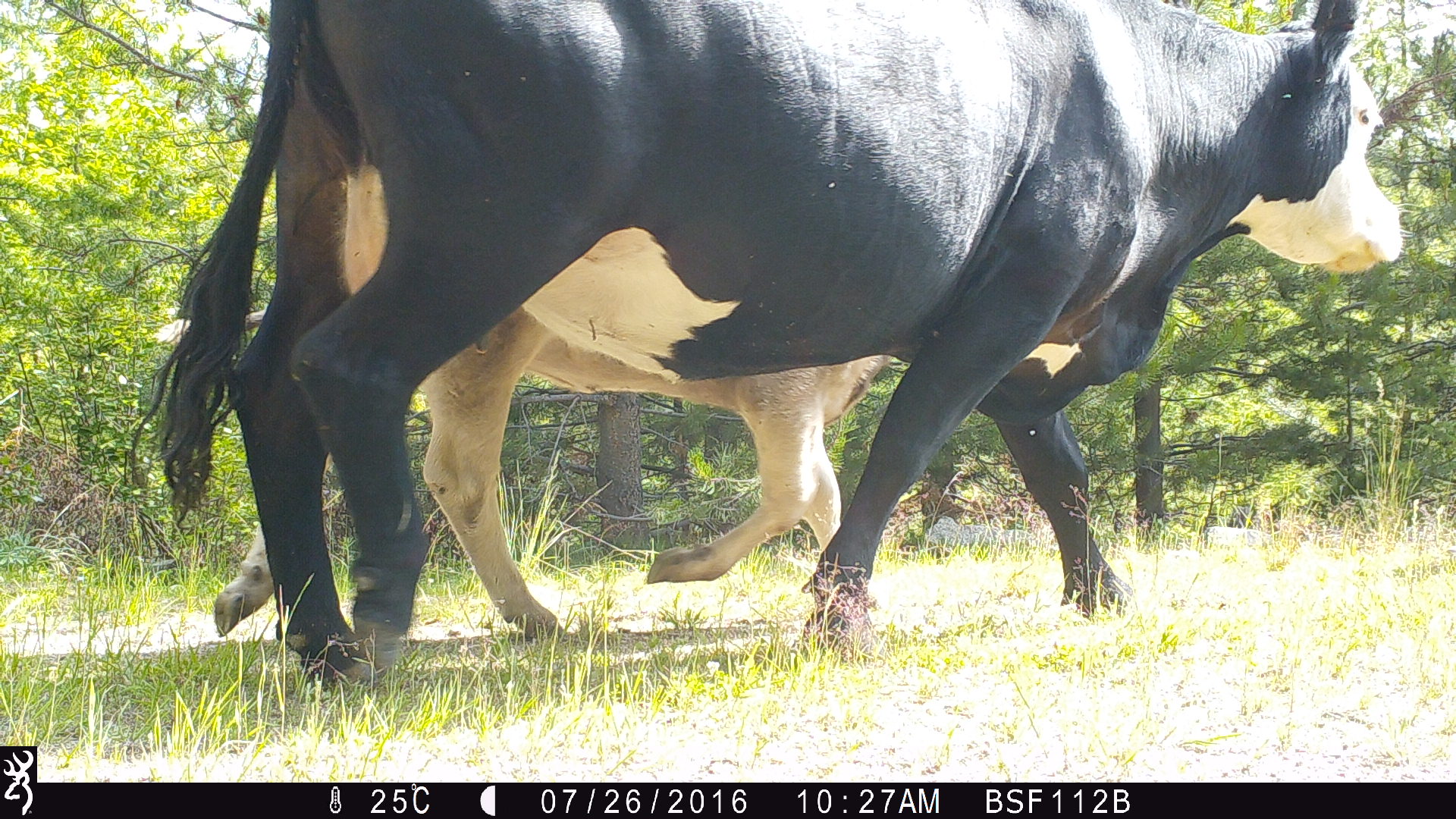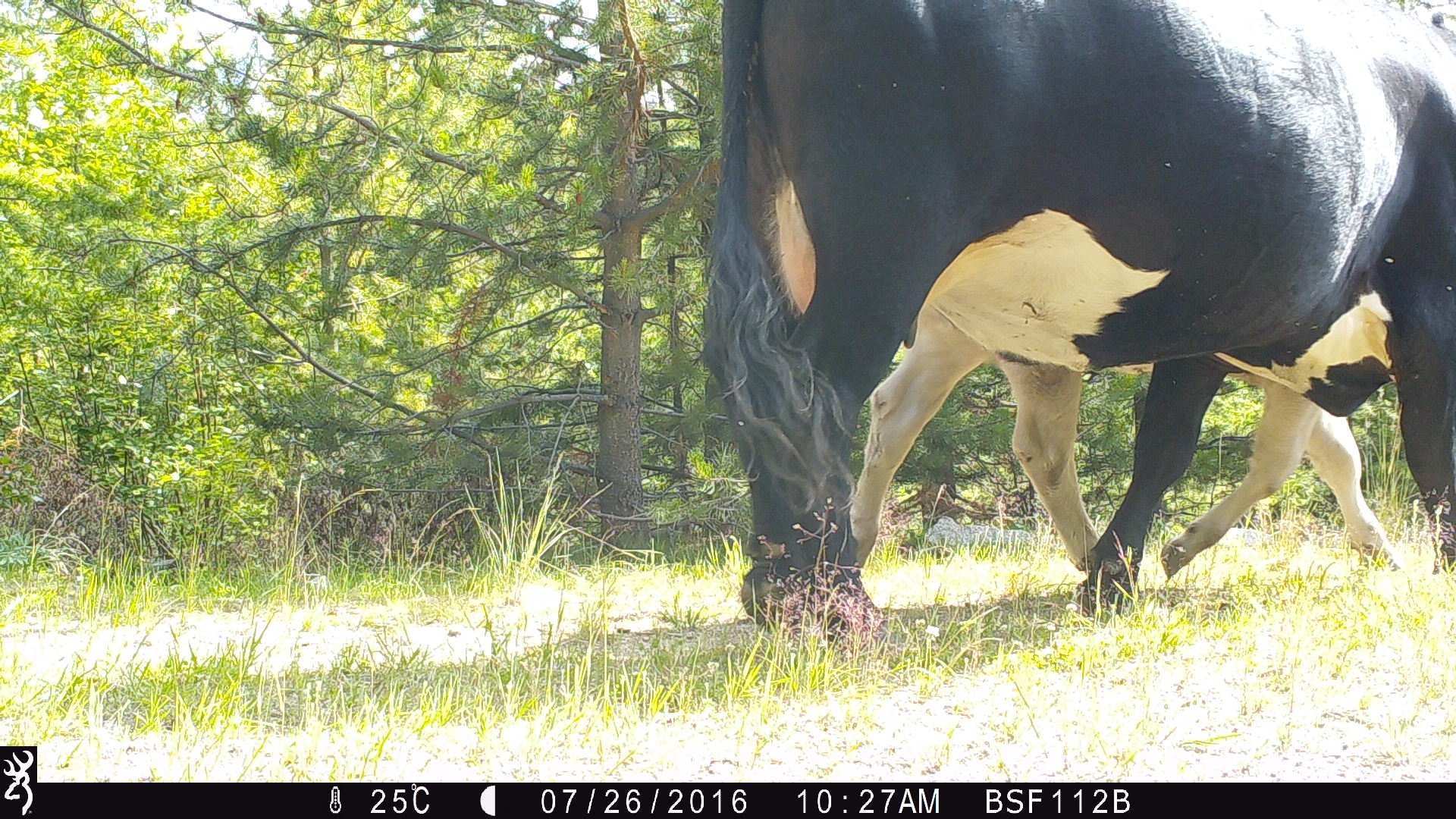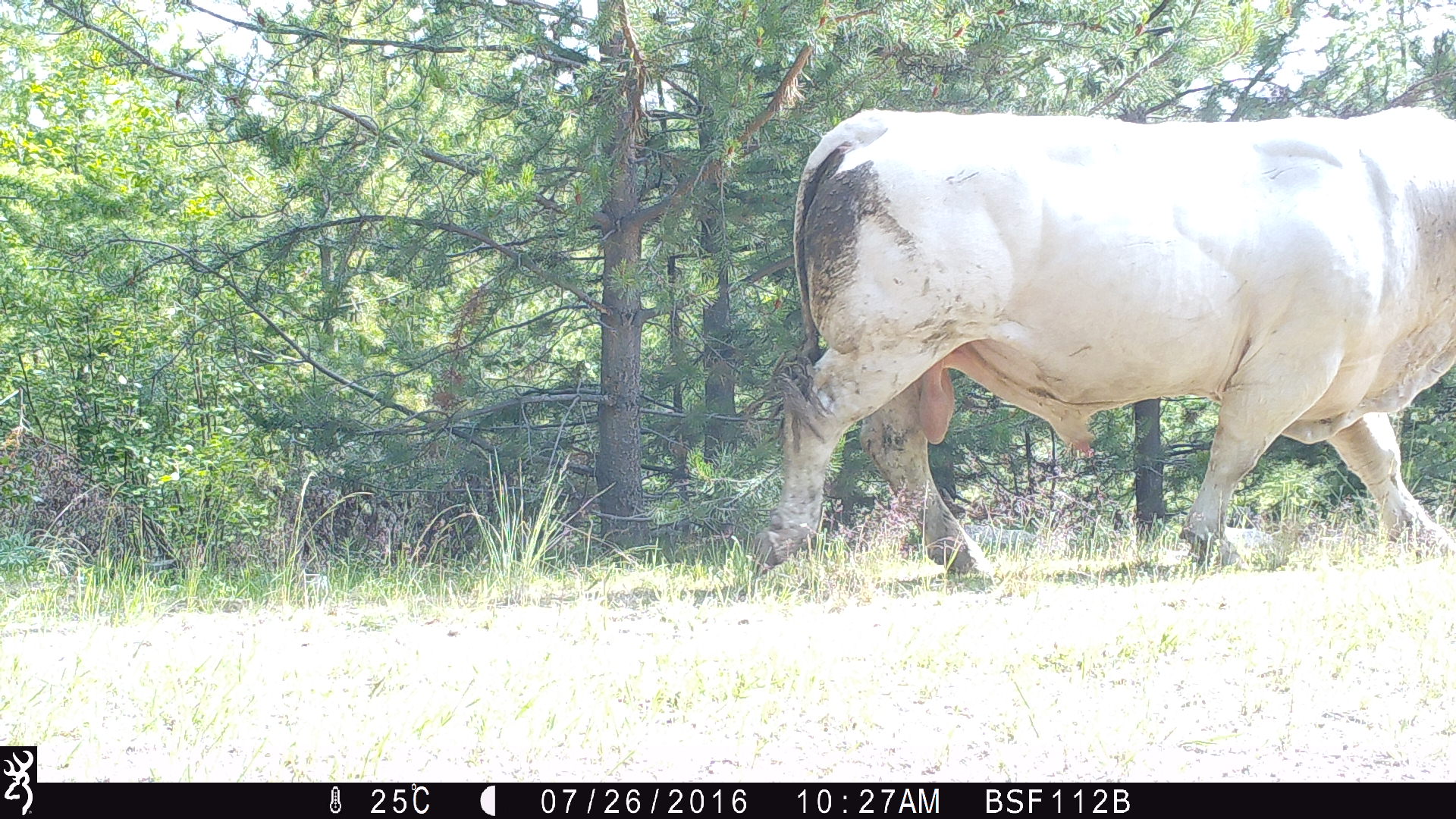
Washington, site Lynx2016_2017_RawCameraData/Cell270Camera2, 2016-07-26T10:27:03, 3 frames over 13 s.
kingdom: Animalia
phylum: Chordata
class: Mammalia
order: Artiodactyla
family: Bovidae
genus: Bos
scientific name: Bos taurus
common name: domestic cattle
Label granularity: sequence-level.